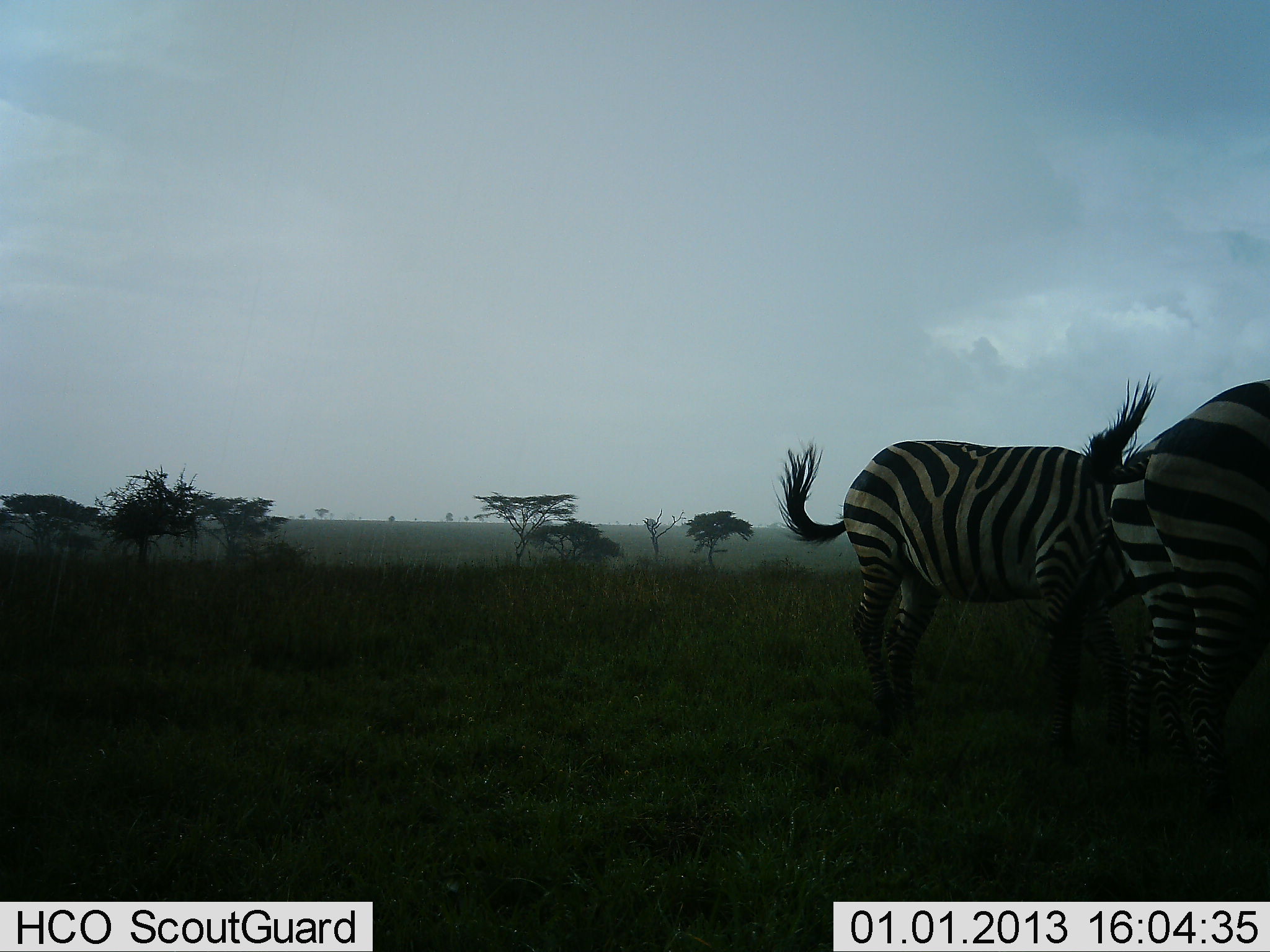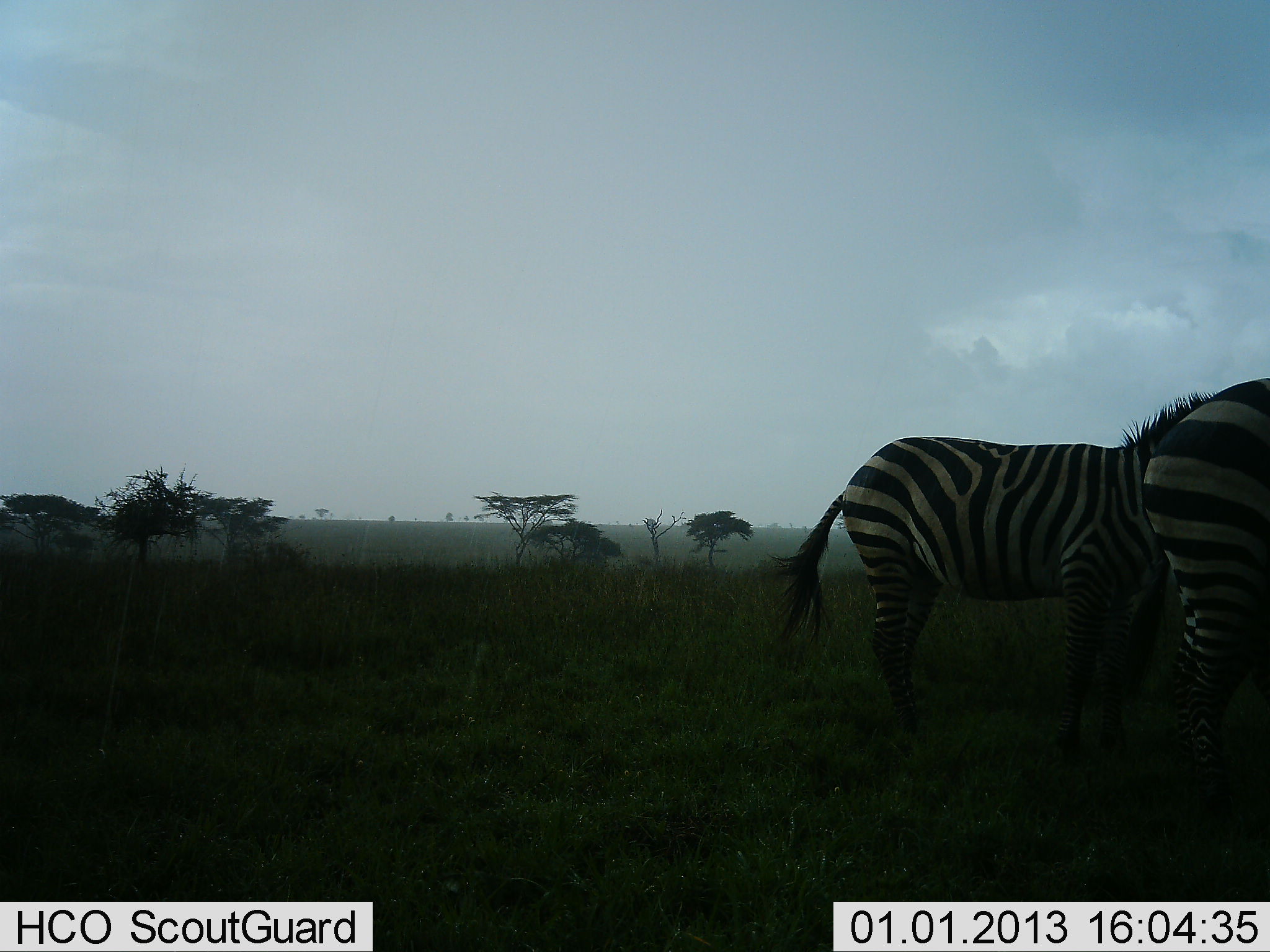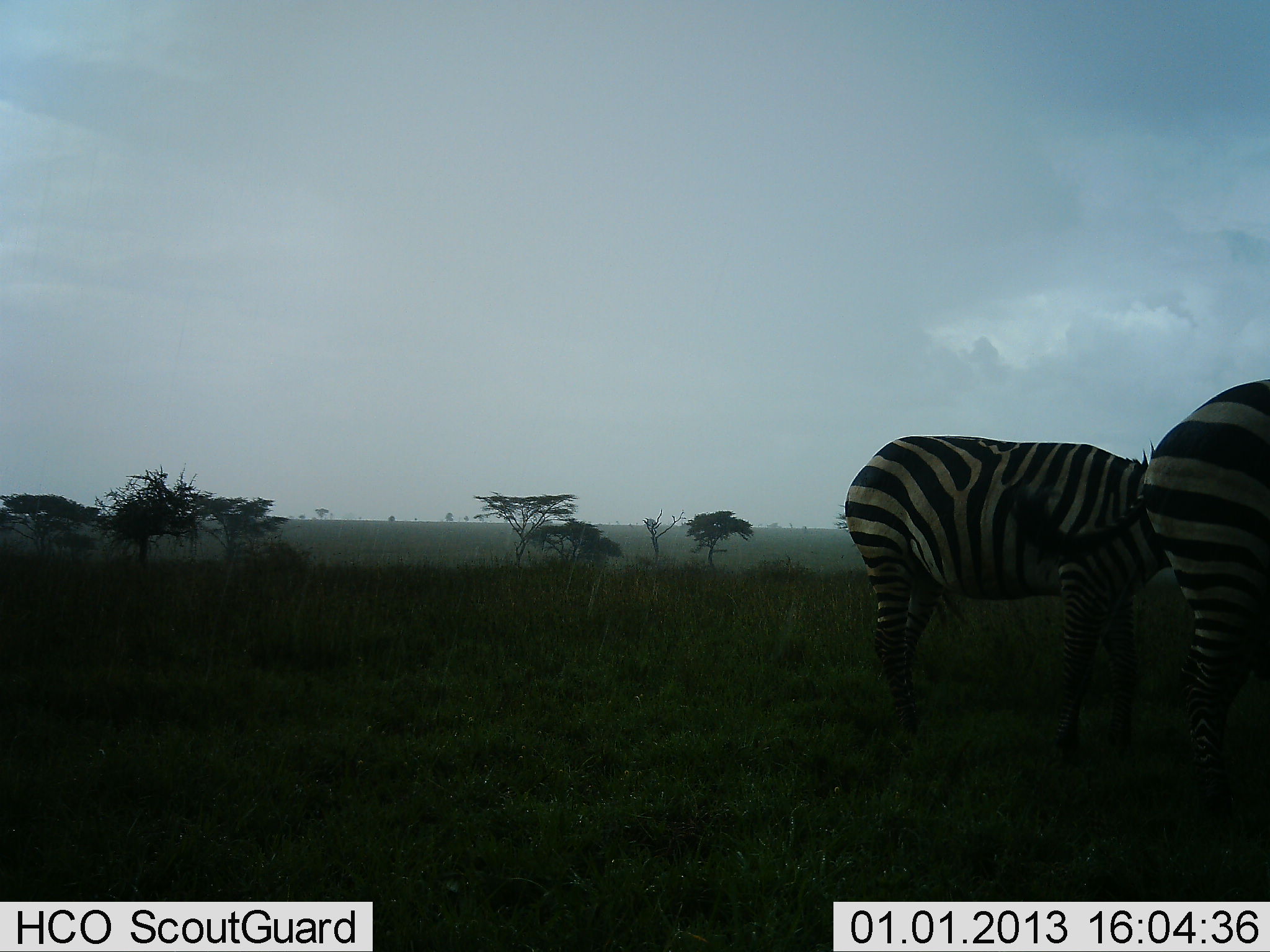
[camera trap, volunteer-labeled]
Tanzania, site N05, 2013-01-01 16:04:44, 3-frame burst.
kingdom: Animalia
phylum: Chordata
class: Mammalia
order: Perissodactyla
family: Equidae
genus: Equus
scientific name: Equus quagga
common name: plains zebra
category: zebra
Zebra (plains zebra) (Equus quagga), count 2. Behavior (volunteer vote fractions): standing 88%, resting 0%, moving 15%, interacting 2%. Young present (vote fraction): 0%. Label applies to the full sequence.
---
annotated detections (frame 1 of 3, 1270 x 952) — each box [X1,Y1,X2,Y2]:
animal: [772,435,1140,750]; [1078,368,1270,820]; [1019,423,1189,775]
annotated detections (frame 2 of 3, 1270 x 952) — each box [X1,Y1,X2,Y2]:
animal: [761,390,1225,762]; [1138,375,1270,811]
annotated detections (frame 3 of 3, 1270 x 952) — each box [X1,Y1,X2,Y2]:
animal: [844,435,1175,769]; [1008,377,1270,770]